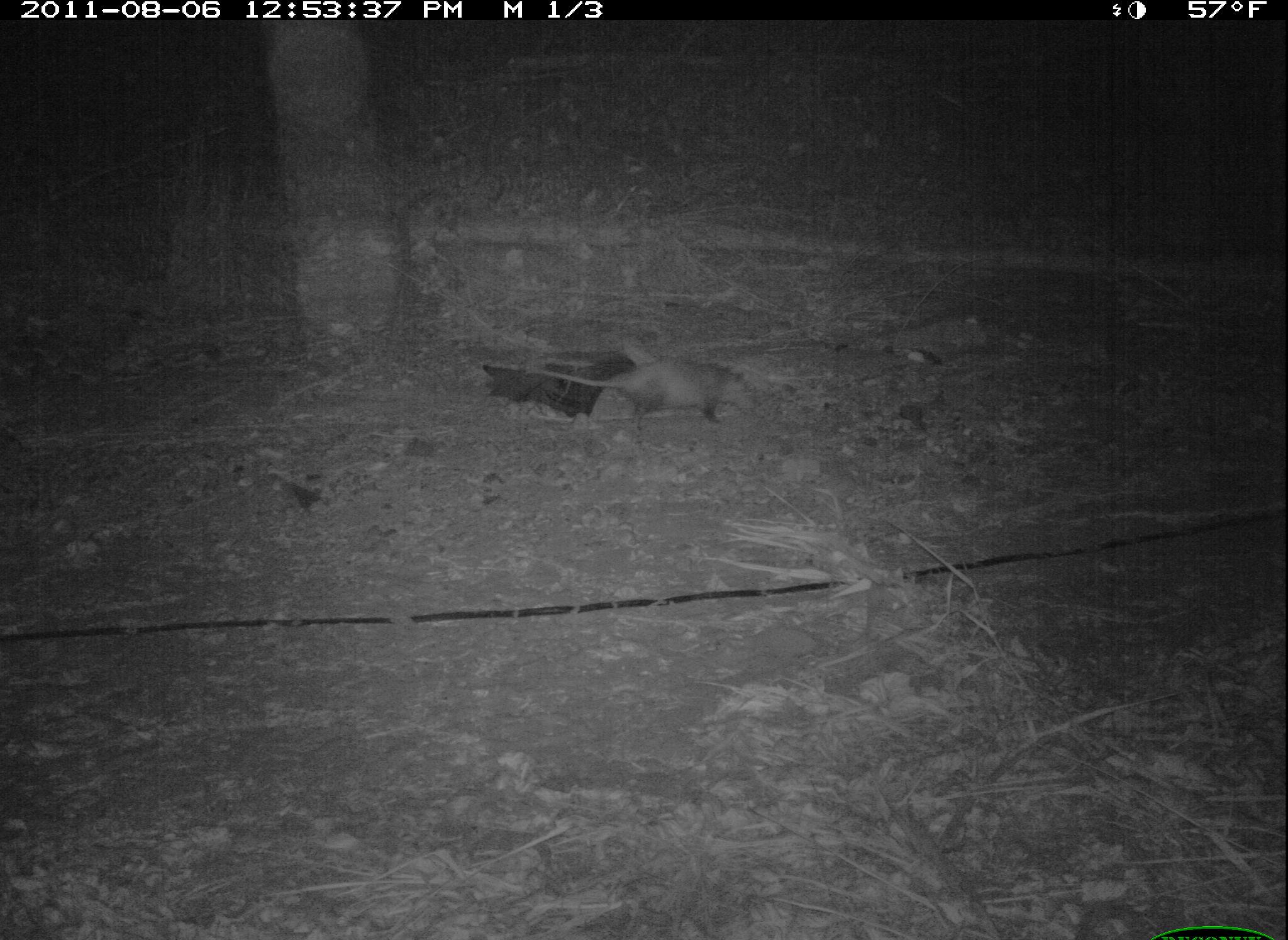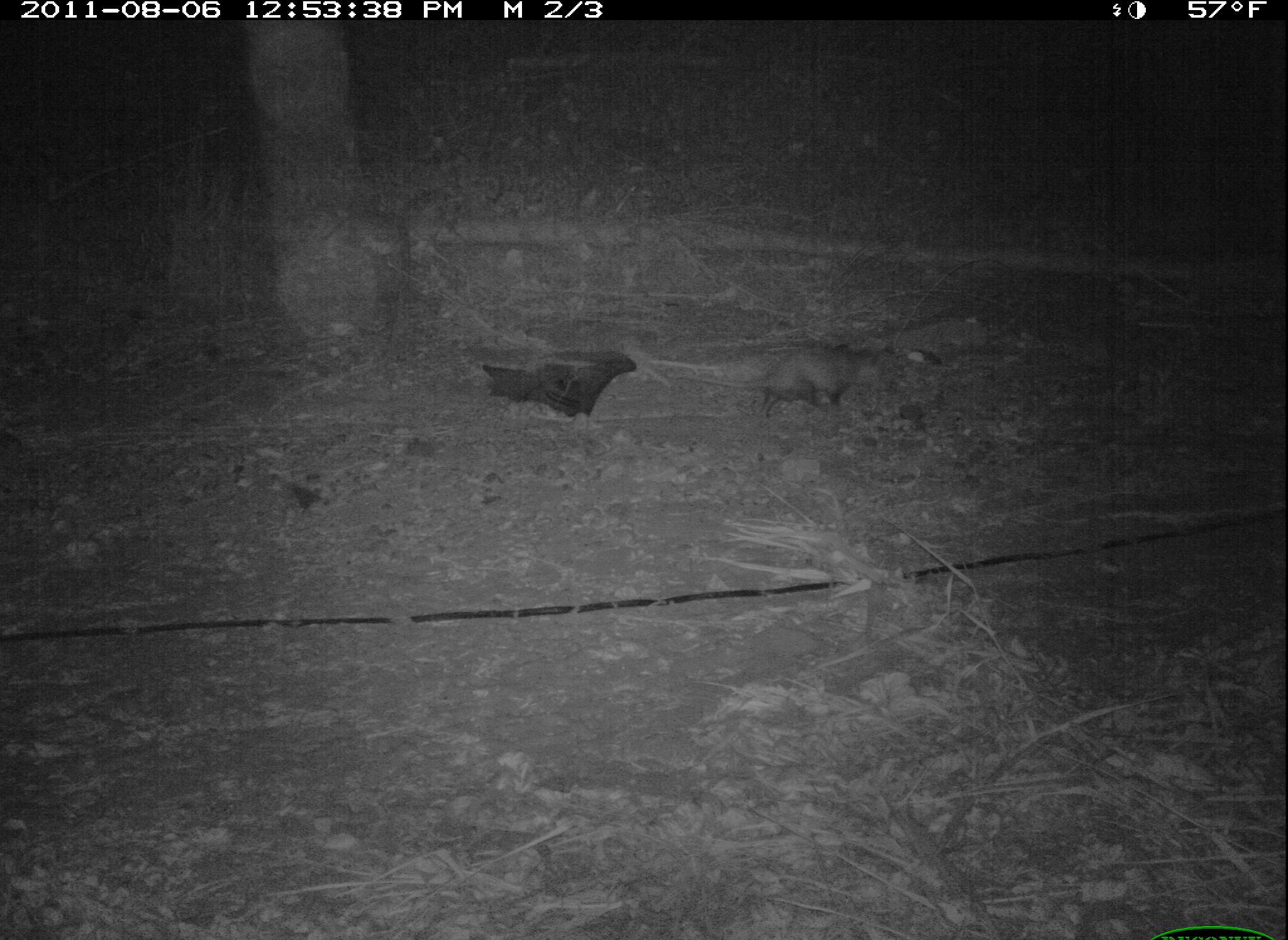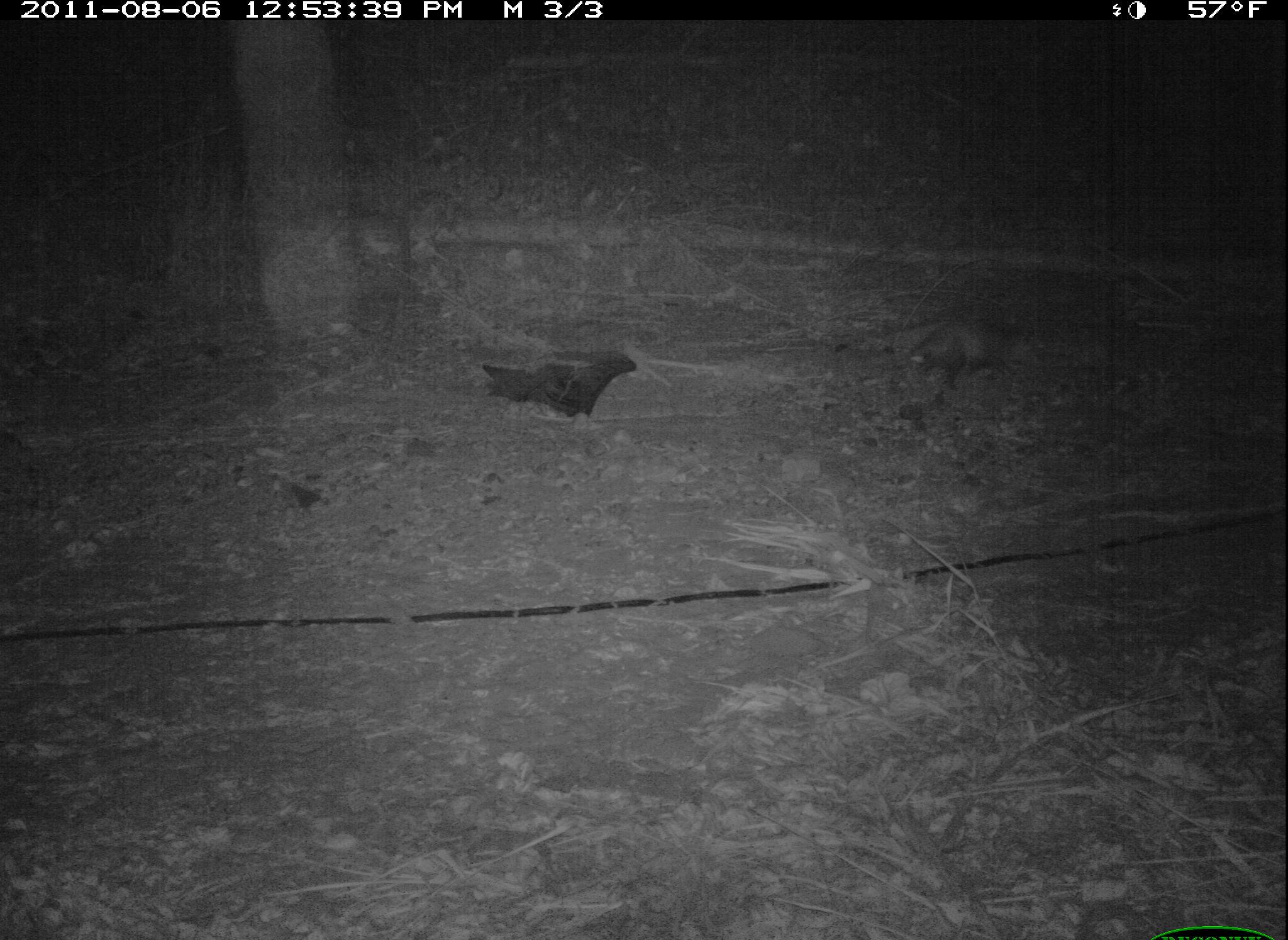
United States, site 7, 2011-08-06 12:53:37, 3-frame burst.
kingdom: Animalia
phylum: Chordata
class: Mammalia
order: Didelphimorphia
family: Didelphidae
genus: Didelphis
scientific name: Didelphis virginiana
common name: virginia opossum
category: opossum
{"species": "opossum (virginia opossum) (Didelphis virginiana)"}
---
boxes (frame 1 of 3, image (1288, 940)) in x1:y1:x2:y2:
opossum: 496:333:768:437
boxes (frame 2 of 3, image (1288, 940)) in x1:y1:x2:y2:
opossum: 729:325:924:425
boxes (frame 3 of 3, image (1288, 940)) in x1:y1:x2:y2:
opossum: 881:290:1042:399